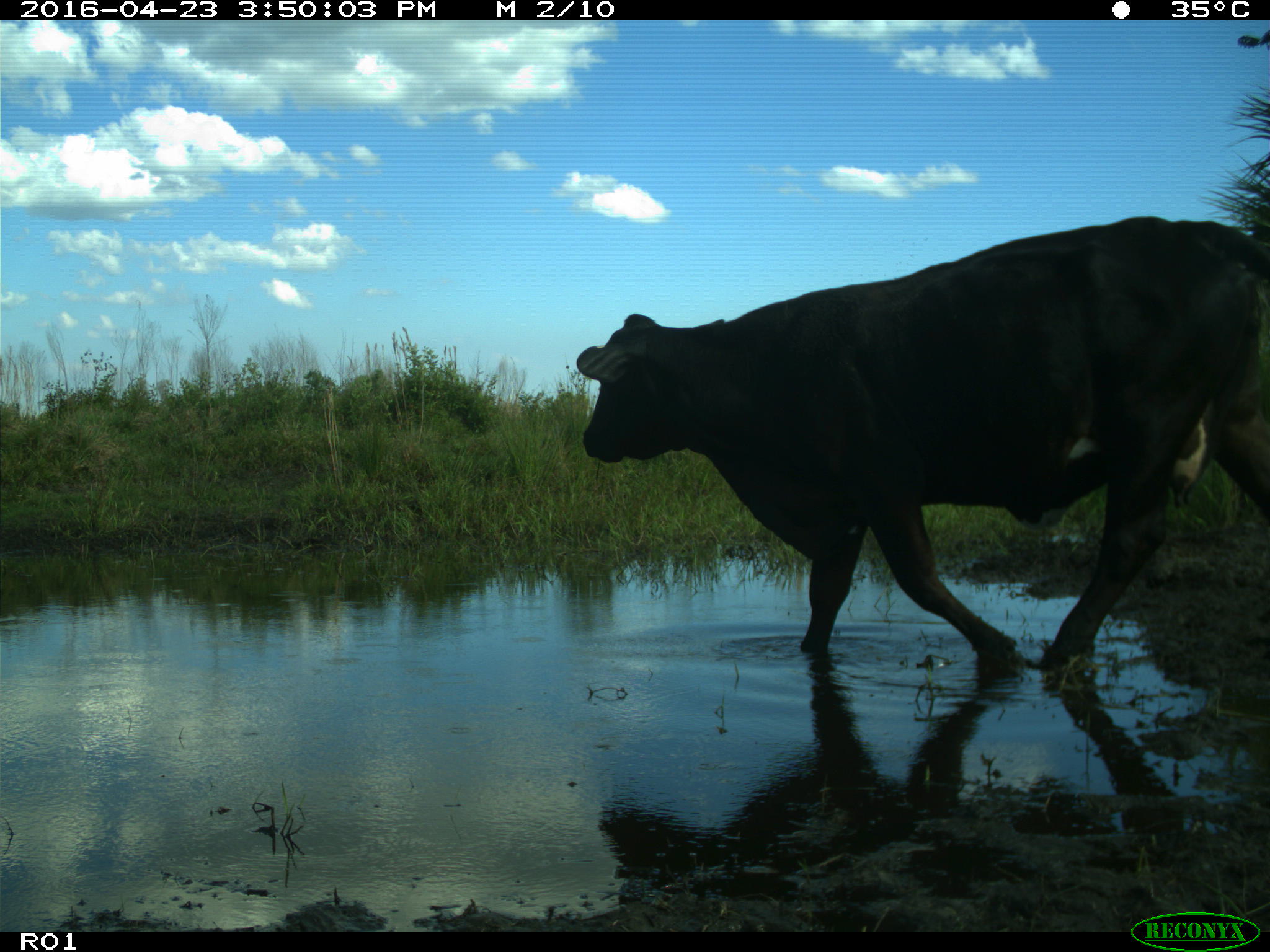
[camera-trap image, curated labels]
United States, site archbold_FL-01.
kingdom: Animalia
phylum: Chordata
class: Mammalia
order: Artiodactyla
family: Bovidae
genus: Bos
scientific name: Bos taurus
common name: domestic cow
Bos taurus (domestic cow).